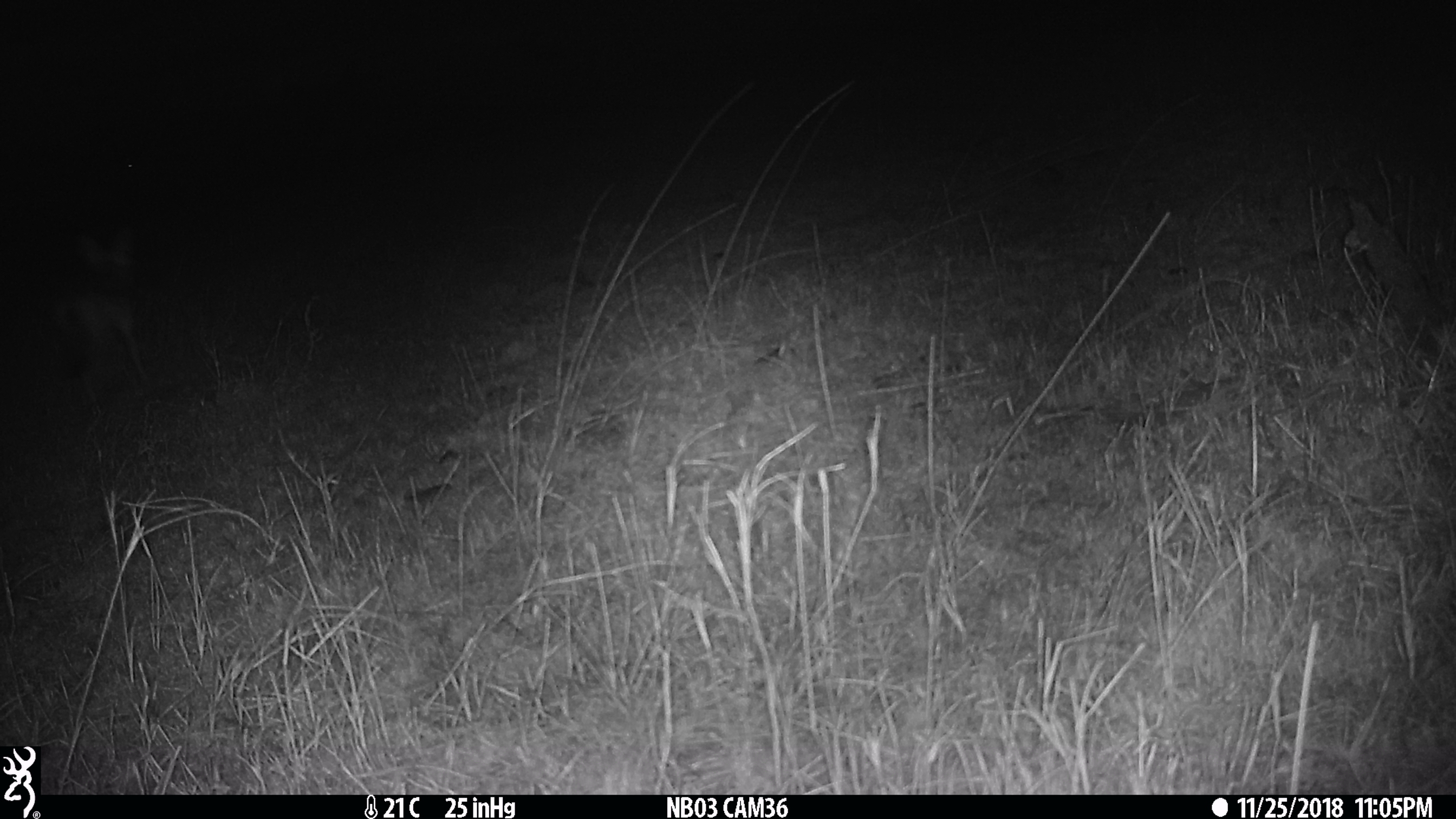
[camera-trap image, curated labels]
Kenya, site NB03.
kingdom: Animalia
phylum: Chordata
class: Mammalia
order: Carnivora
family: Canidae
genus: Otocyon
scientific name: Otocyon megalotis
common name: bat-eared fox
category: bateared fox